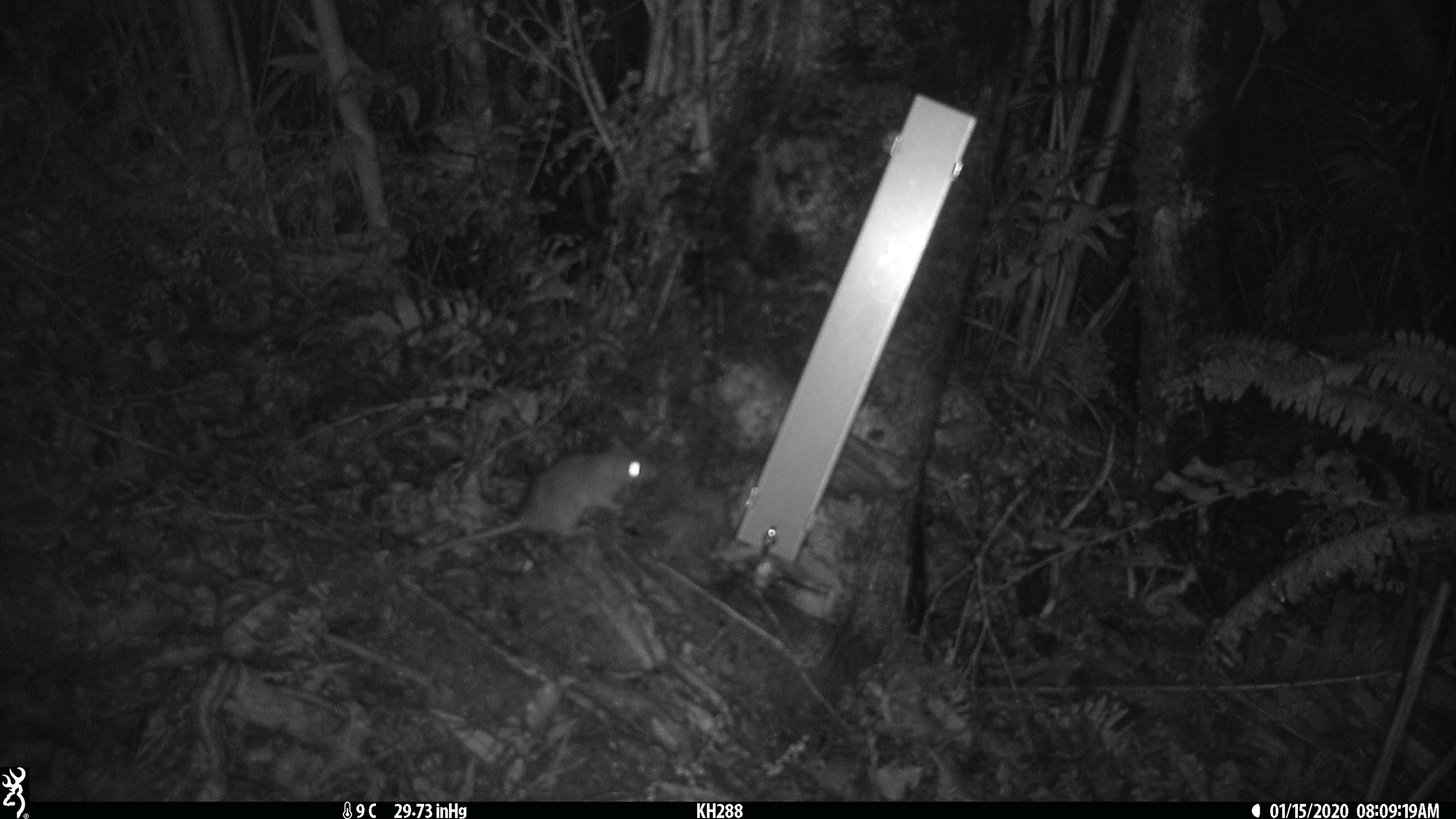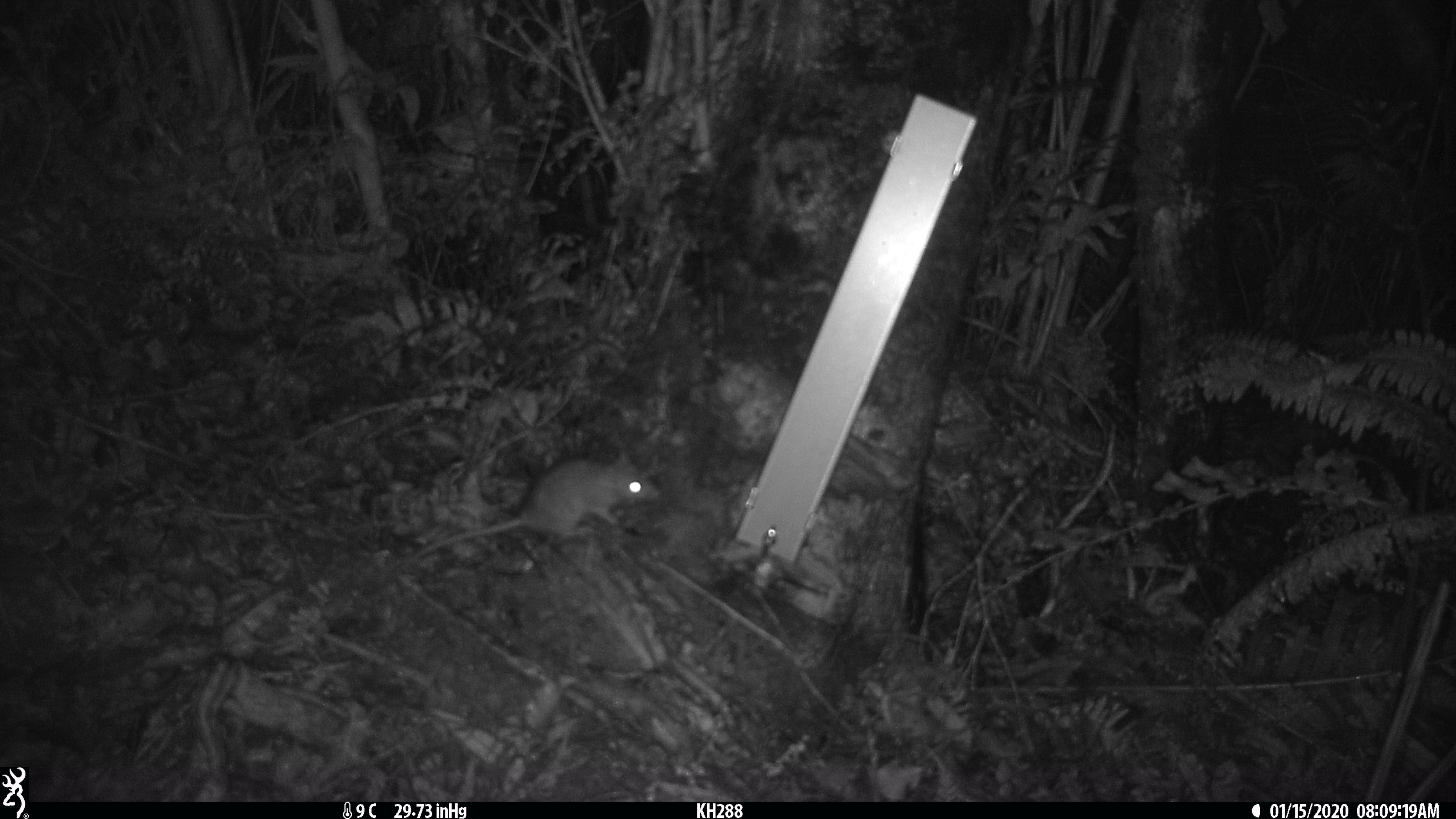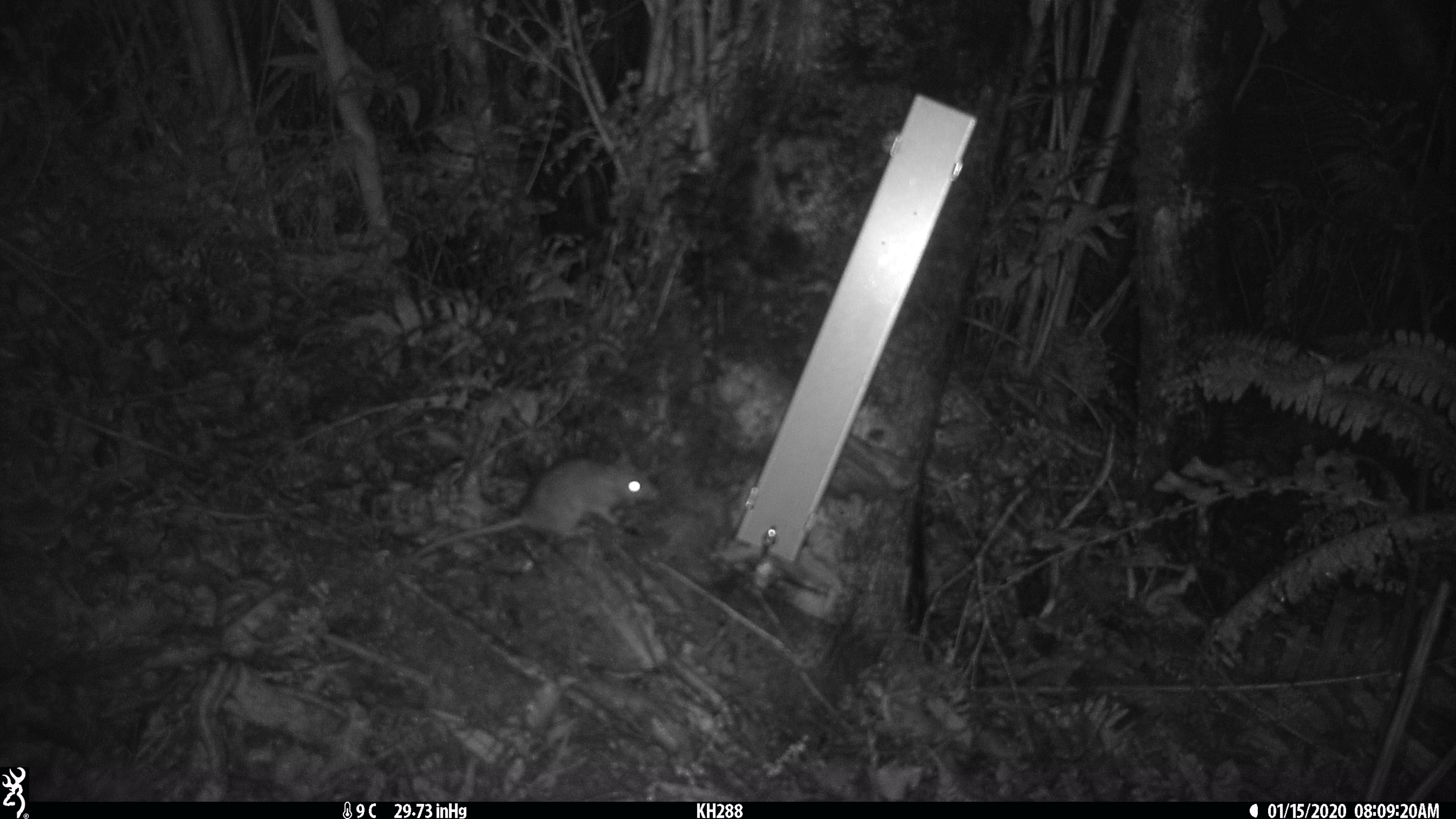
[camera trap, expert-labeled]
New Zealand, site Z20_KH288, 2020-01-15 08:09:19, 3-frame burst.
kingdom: Animalia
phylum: Chordata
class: Mammalia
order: Rodentia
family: Muridae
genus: Rattus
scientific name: Rattus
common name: rat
Rat (Rattus).